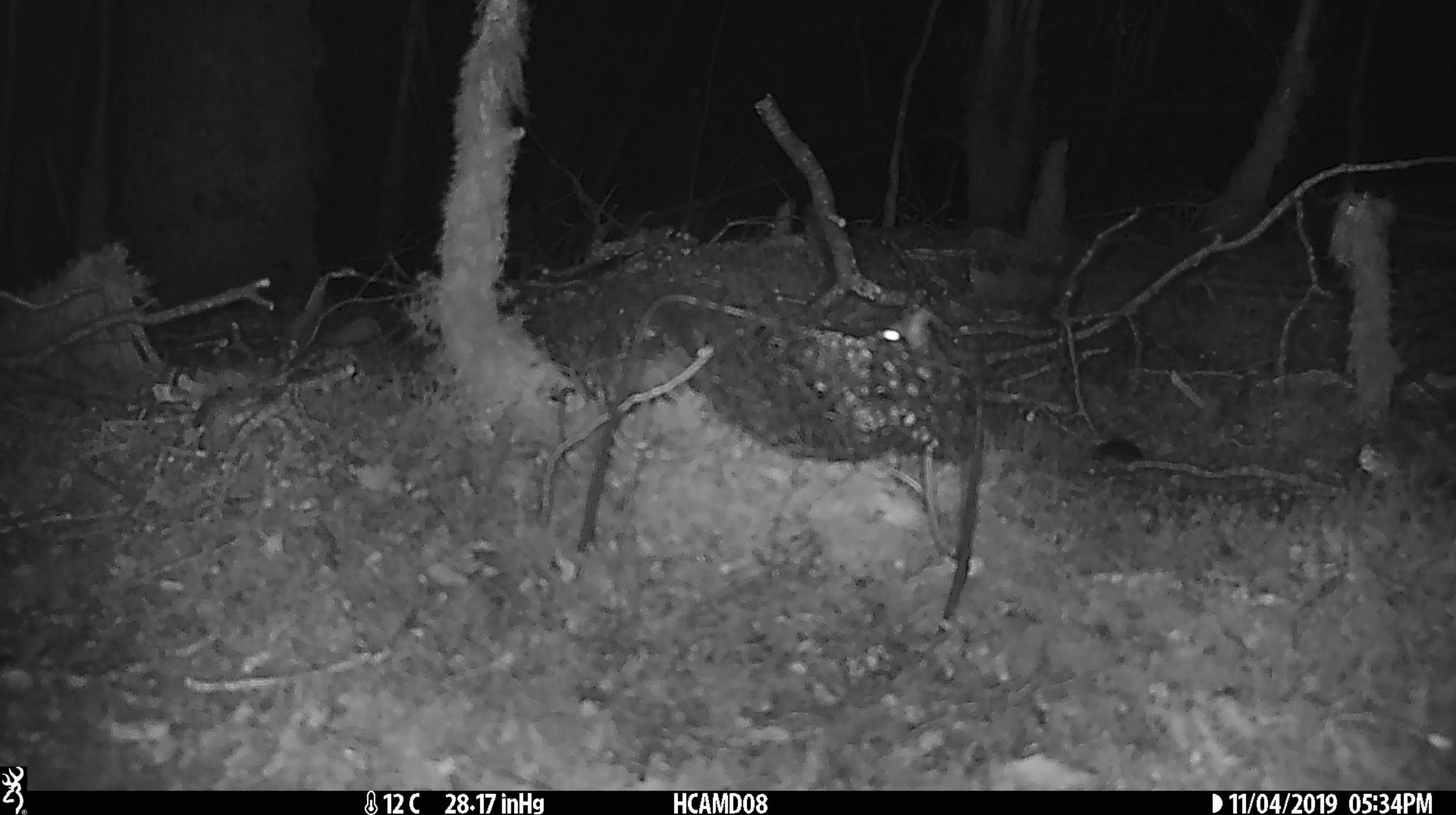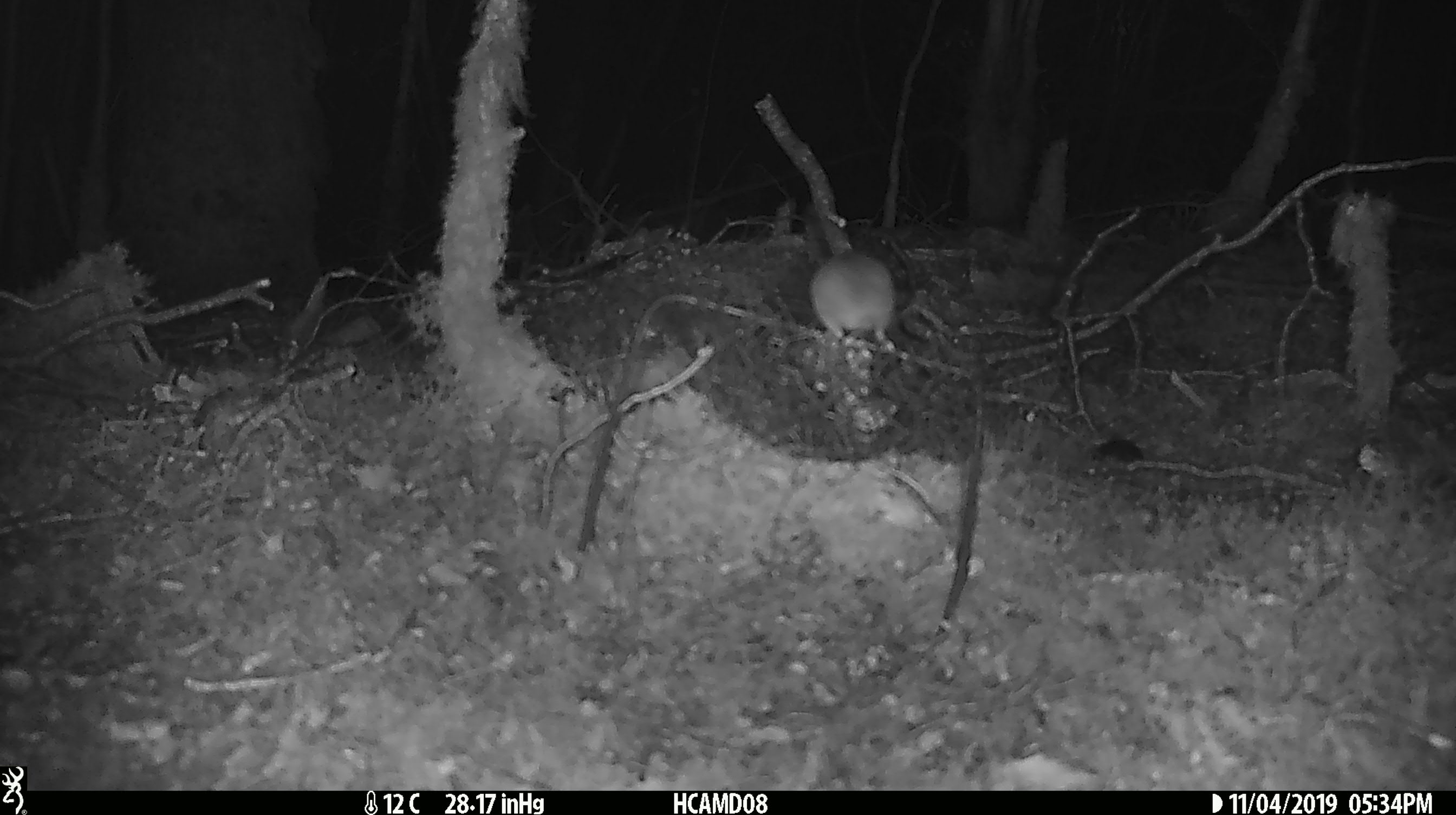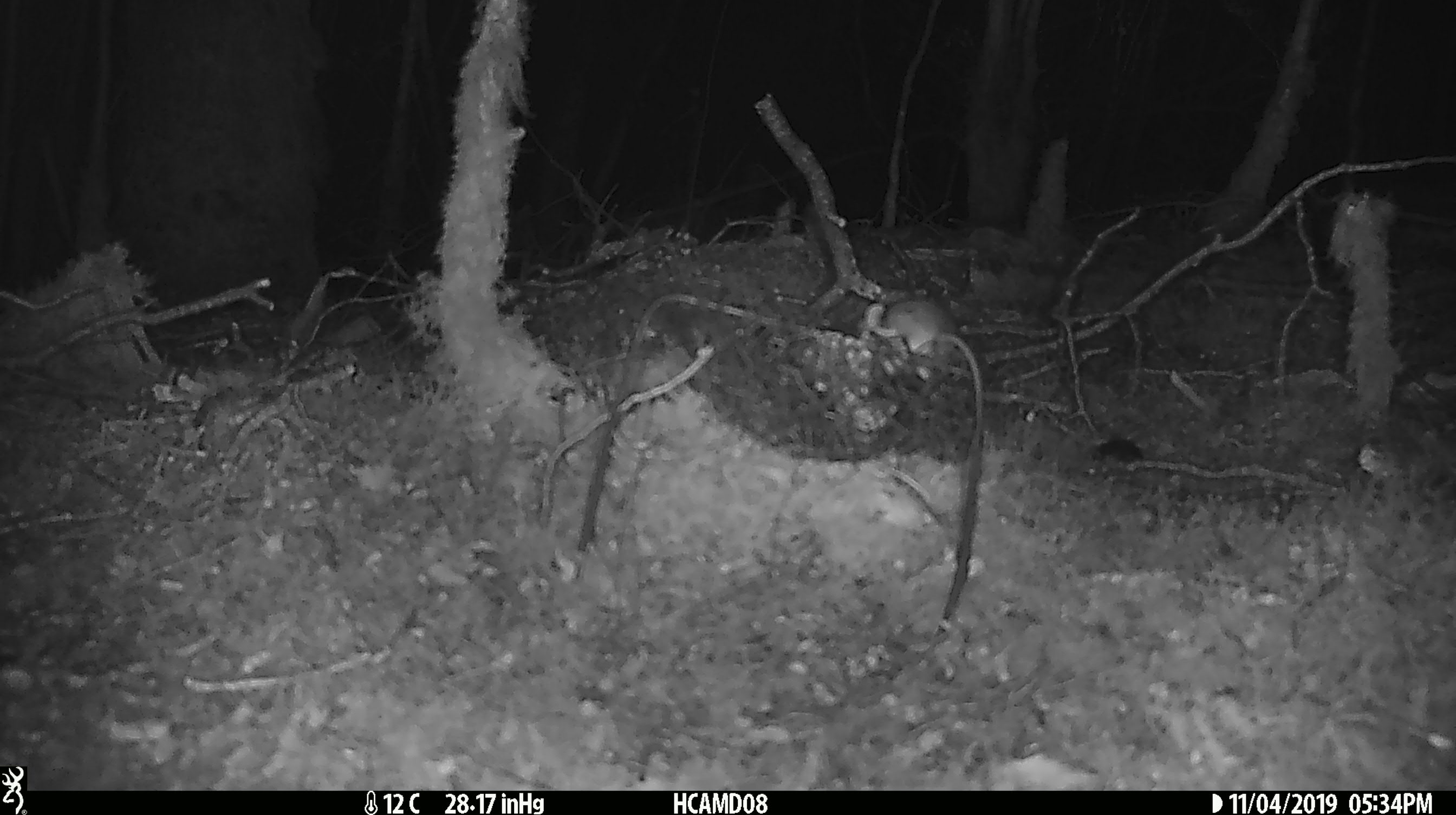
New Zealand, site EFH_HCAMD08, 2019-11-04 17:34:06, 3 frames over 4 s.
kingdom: Animalia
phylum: Chordata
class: Mammalia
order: Rodentia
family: Muridae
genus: Mus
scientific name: Mus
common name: mouse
Mouse (Mus).